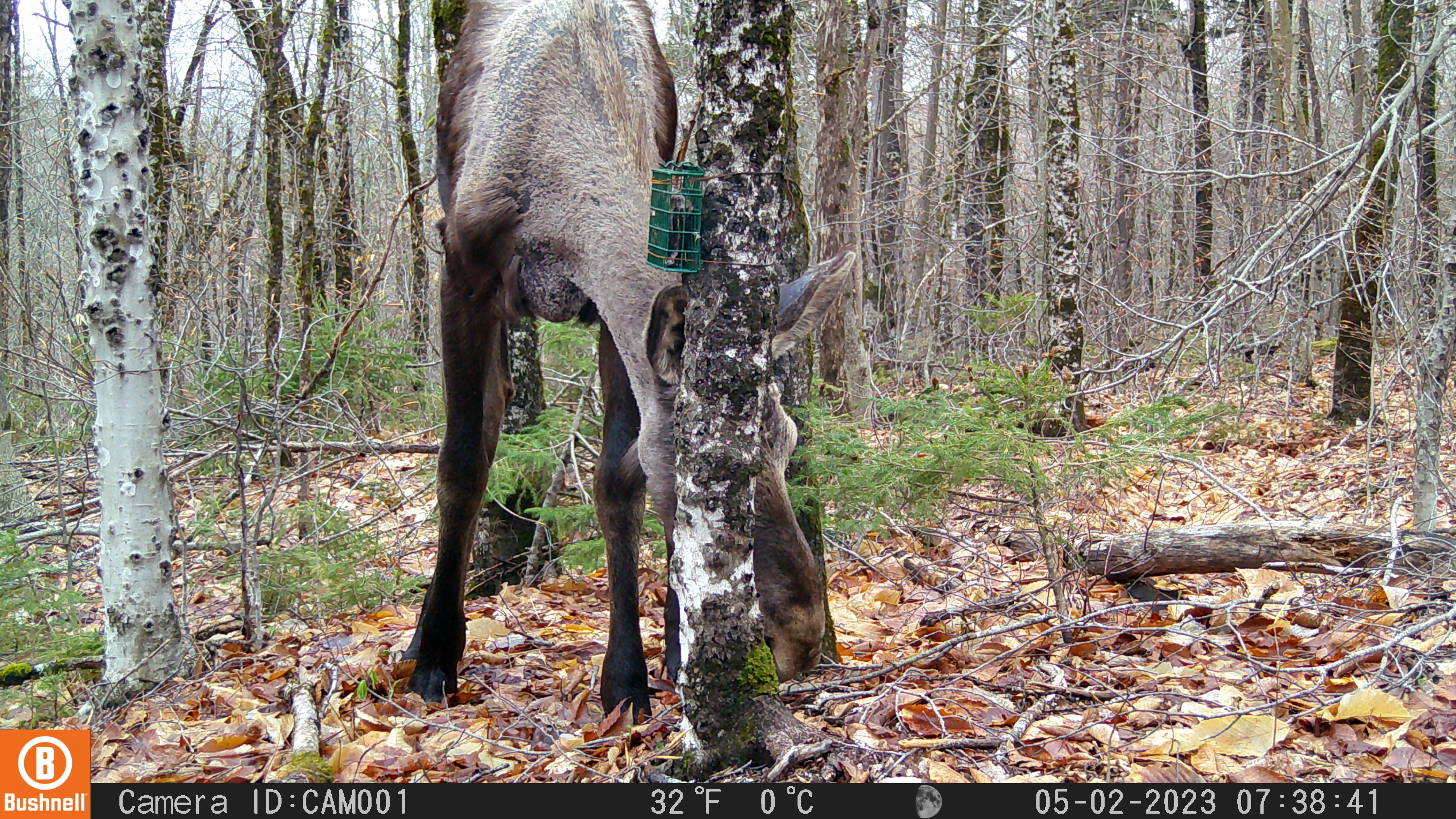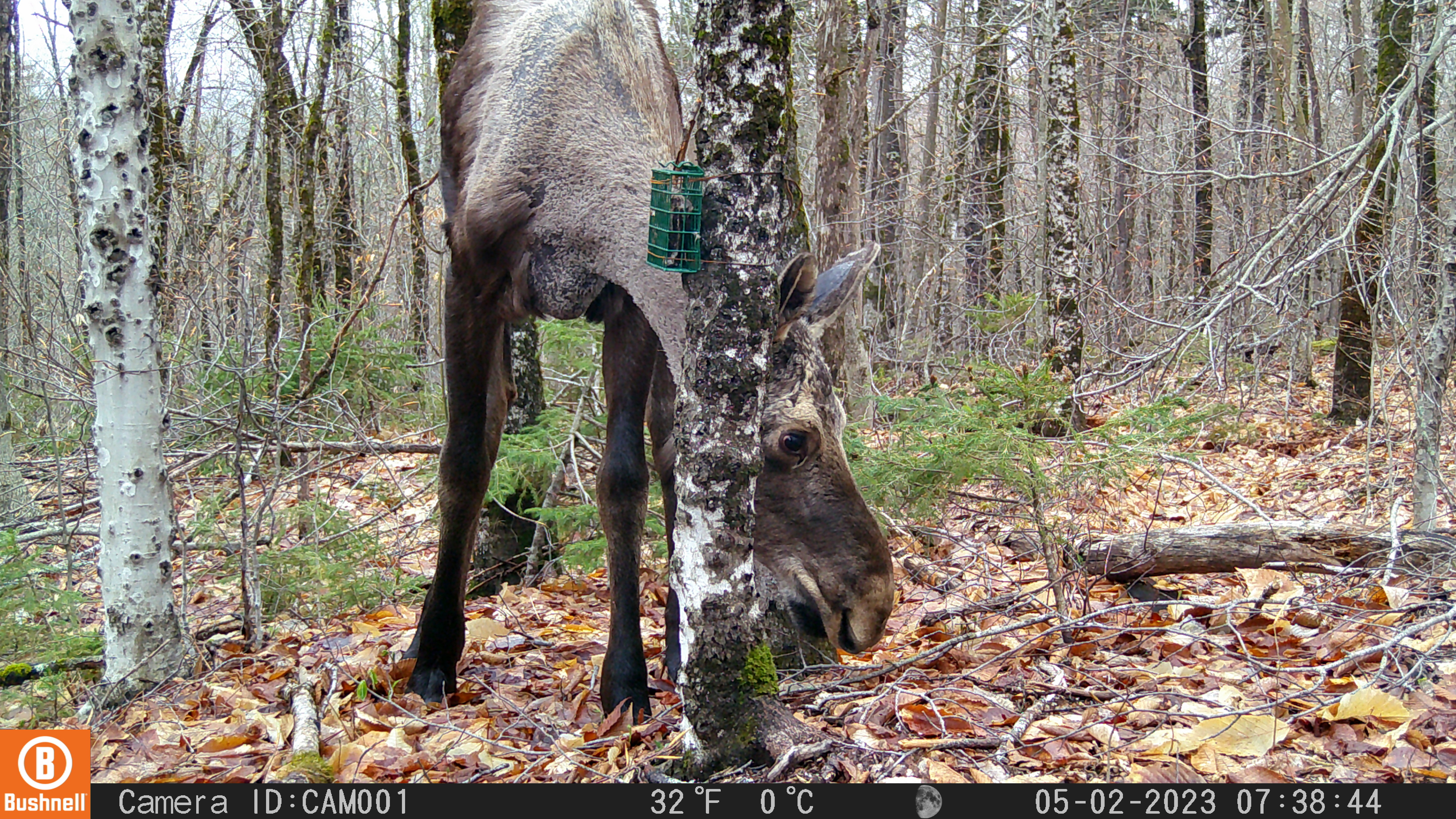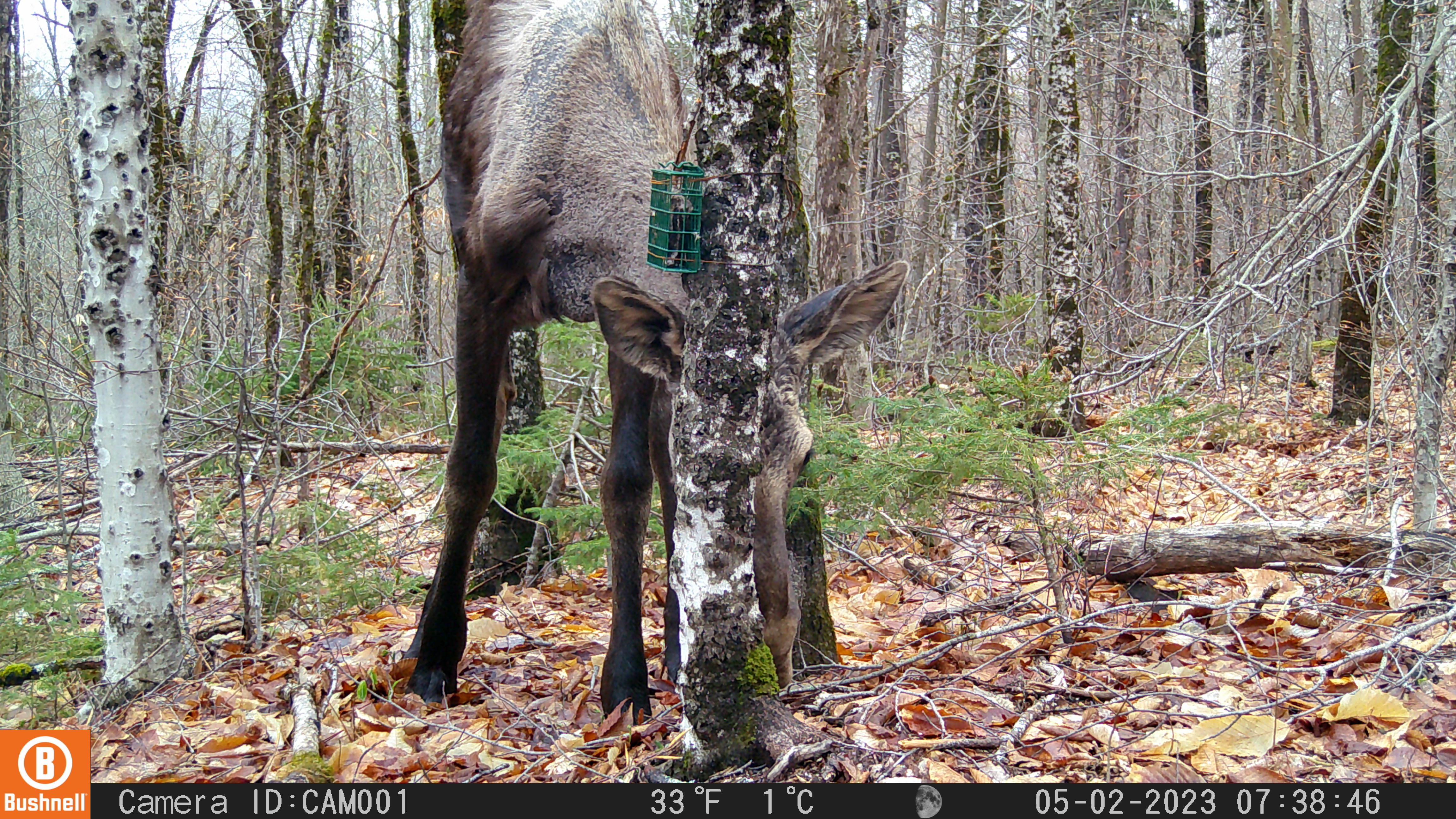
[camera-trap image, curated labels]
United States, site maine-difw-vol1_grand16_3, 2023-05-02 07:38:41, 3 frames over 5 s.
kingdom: Animalia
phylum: Chordata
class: Mammalia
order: Artiodactyla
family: Cervidae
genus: Alces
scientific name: Alces alces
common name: moose